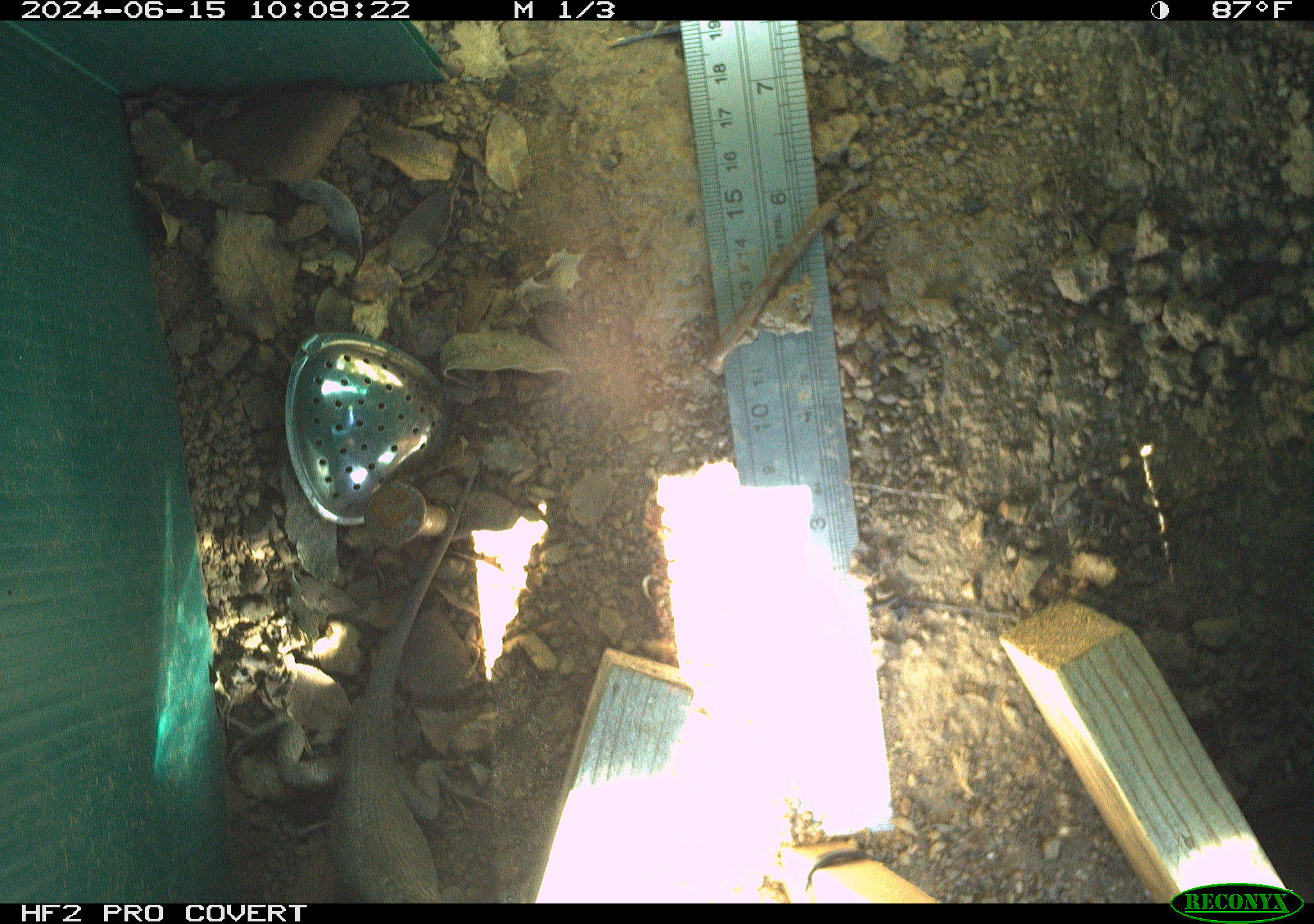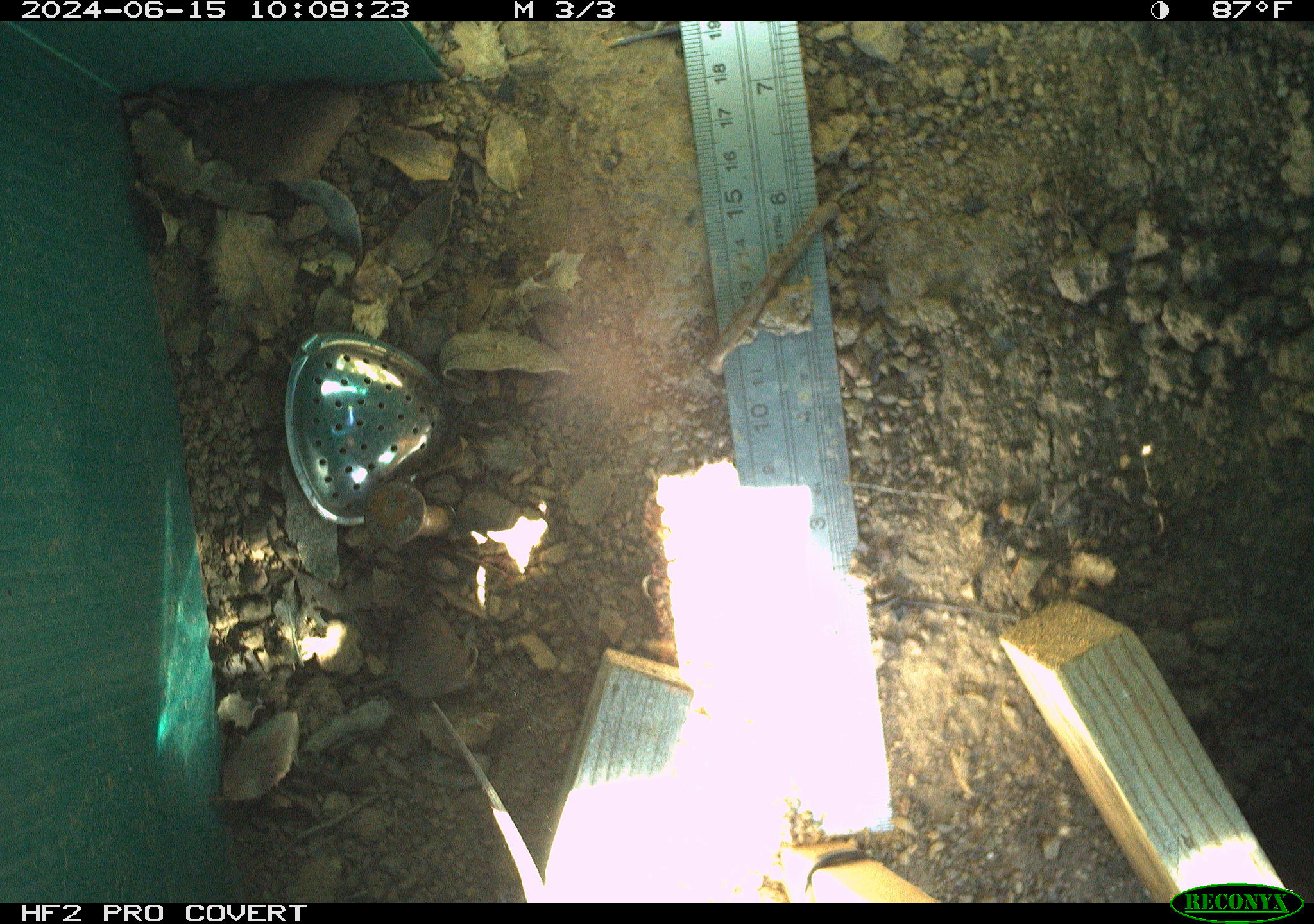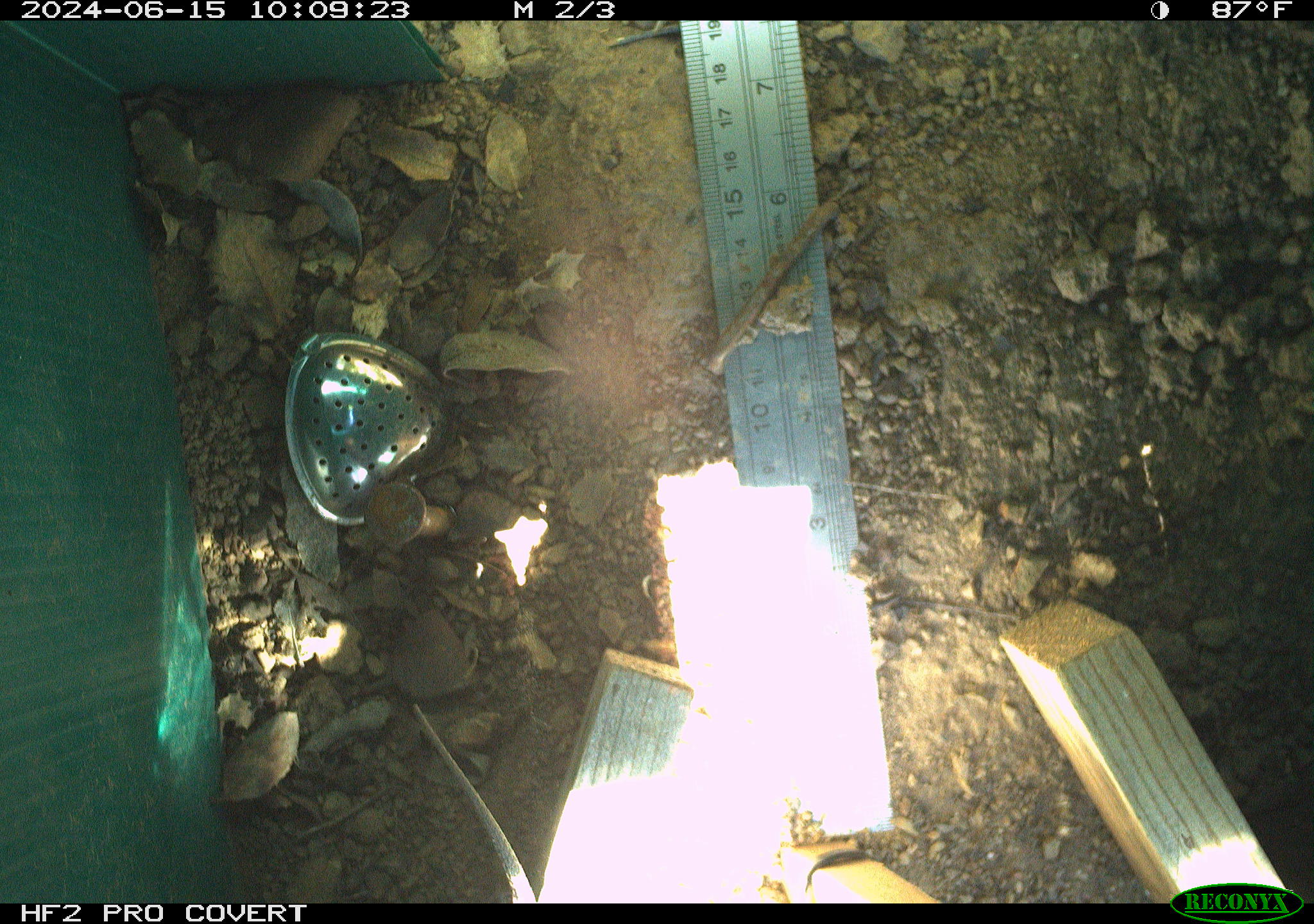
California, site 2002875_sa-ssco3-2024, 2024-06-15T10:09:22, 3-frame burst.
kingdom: Animalia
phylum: Chordata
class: Reptilia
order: Squamata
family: Phrynosomatidae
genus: Sceloporus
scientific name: Sceloporus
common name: spiny lizards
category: sceloporus species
Sceloporus species (spiny lizards) (Sceloporus).